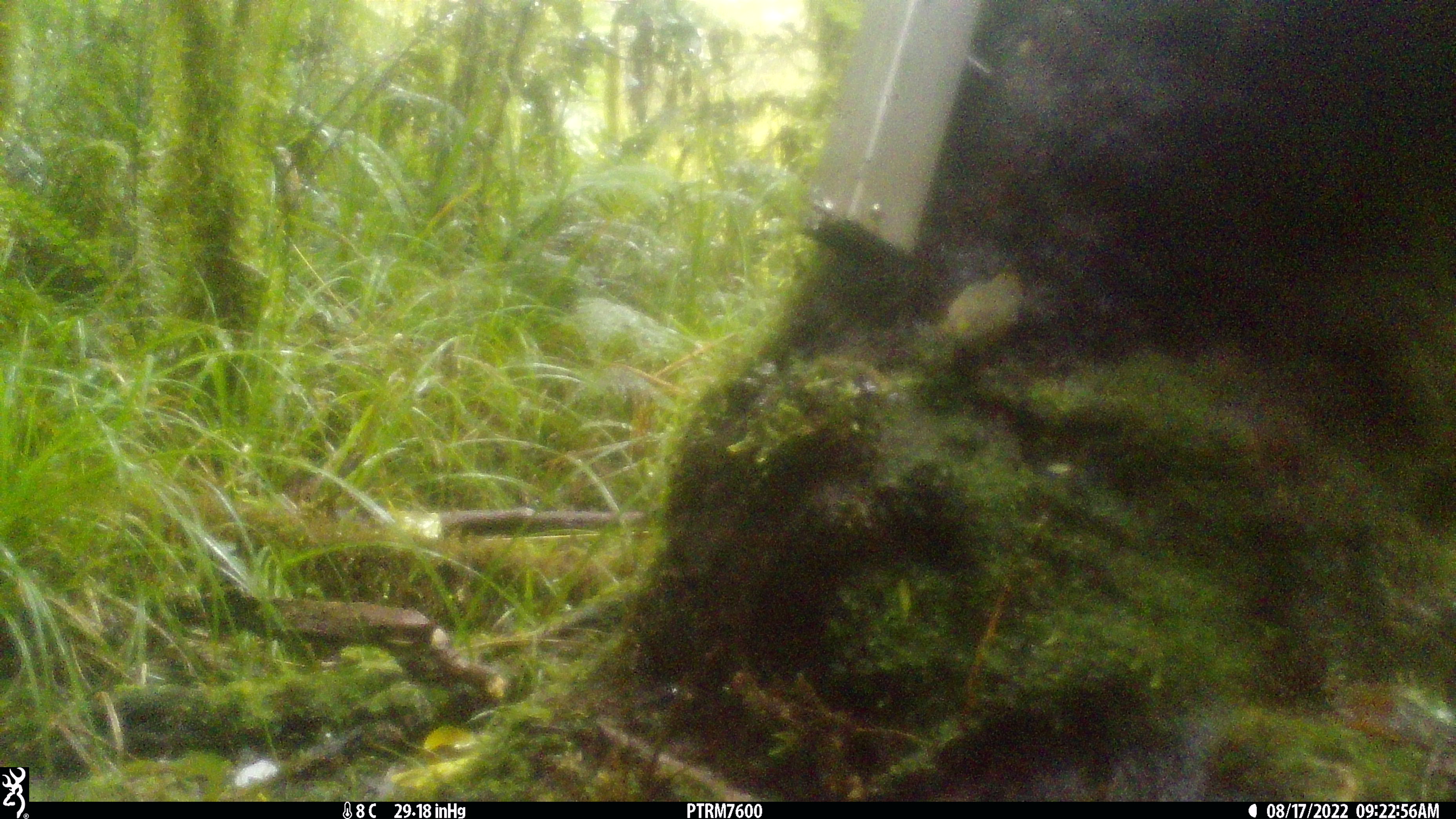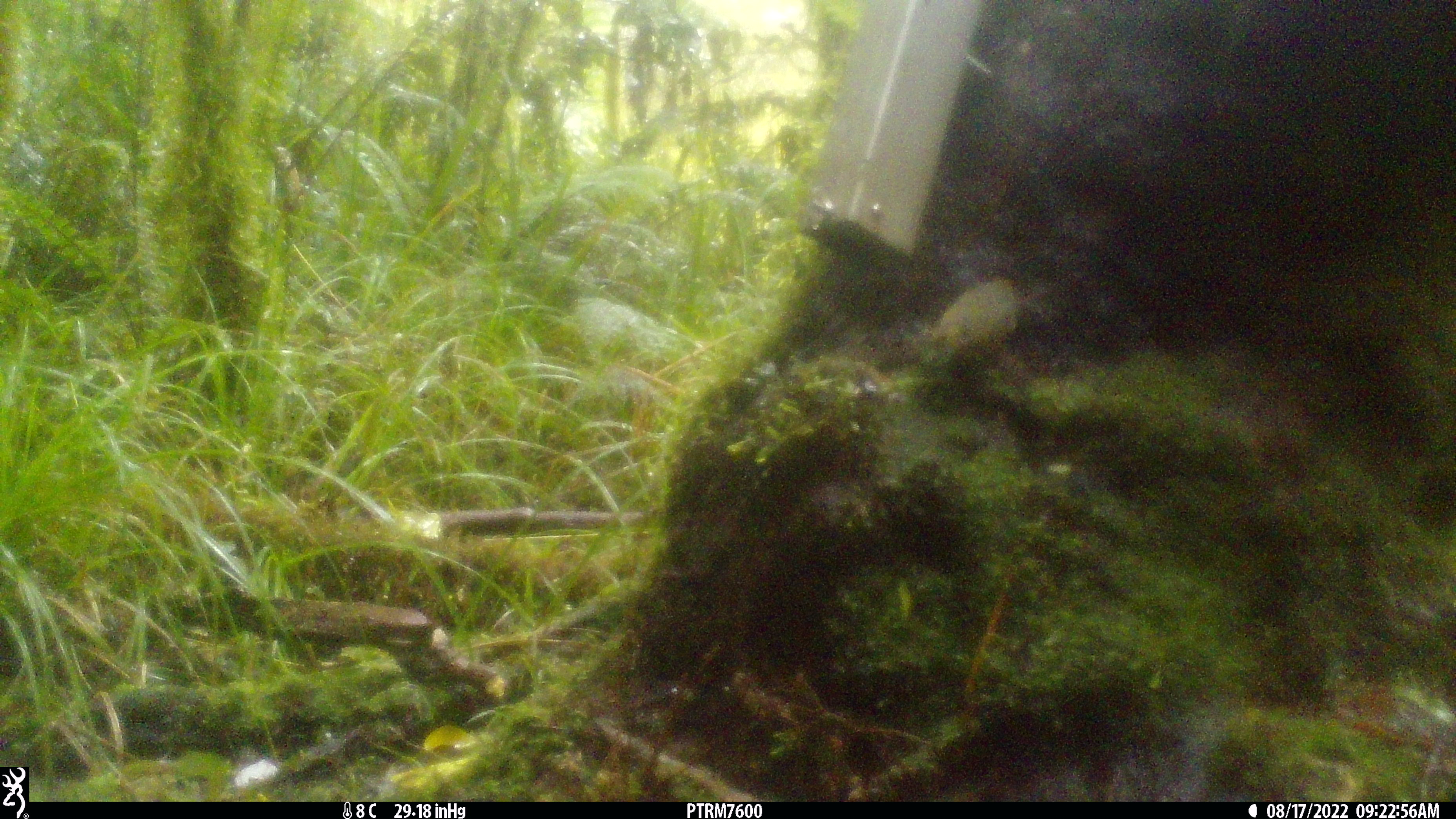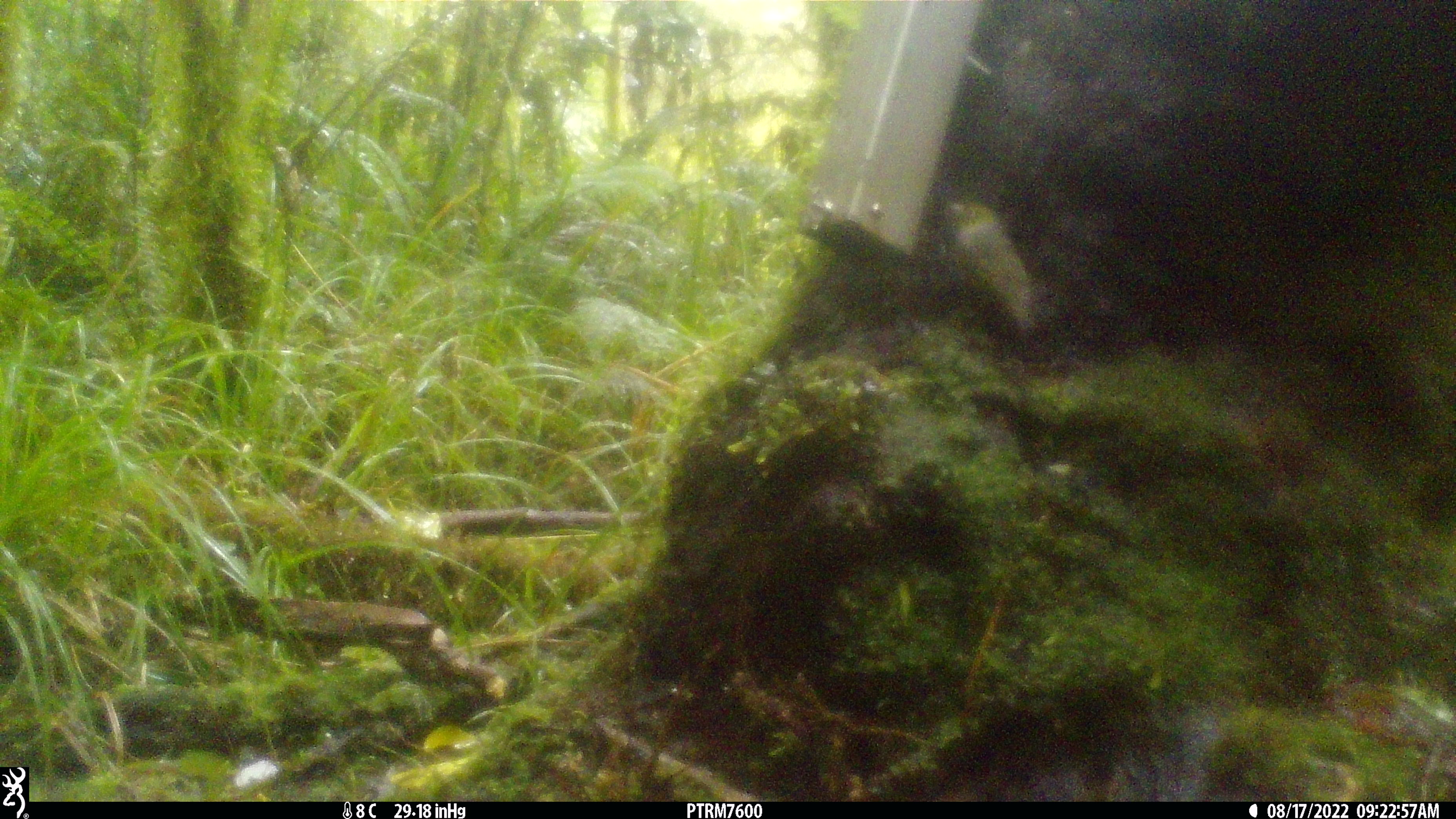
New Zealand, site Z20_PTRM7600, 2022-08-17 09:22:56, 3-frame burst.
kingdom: Animalia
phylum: Chordata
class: Aves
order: Passeriformes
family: Zosteropidae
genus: Zosterops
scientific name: Zosterops lateralis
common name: silvereye